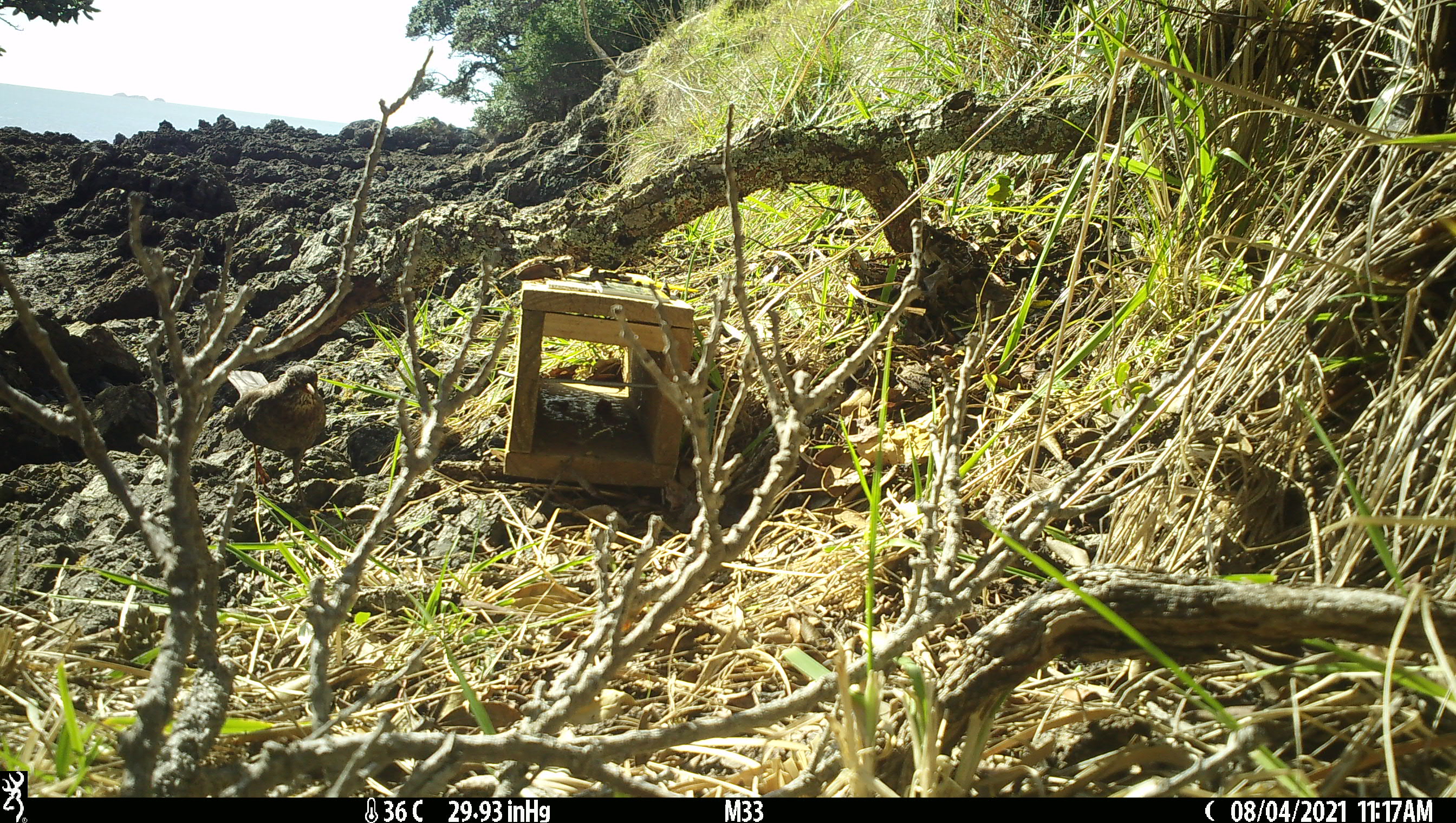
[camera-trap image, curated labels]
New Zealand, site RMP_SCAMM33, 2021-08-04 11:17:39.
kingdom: Animalia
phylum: Chordata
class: Aves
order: Passeriformes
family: Turdidae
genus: Turdus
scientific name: Turdus merula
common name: eurasian blackbird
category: blackbird